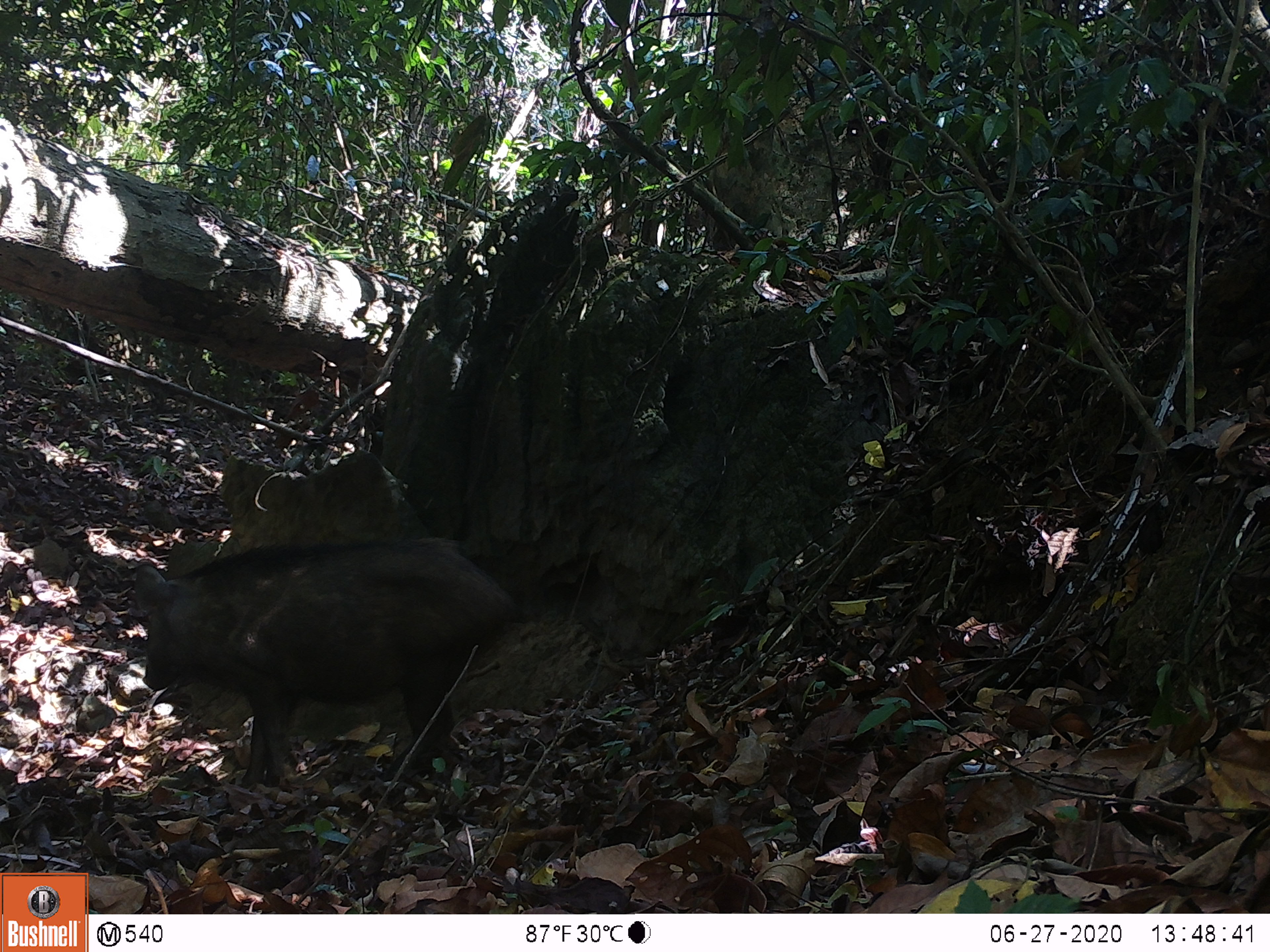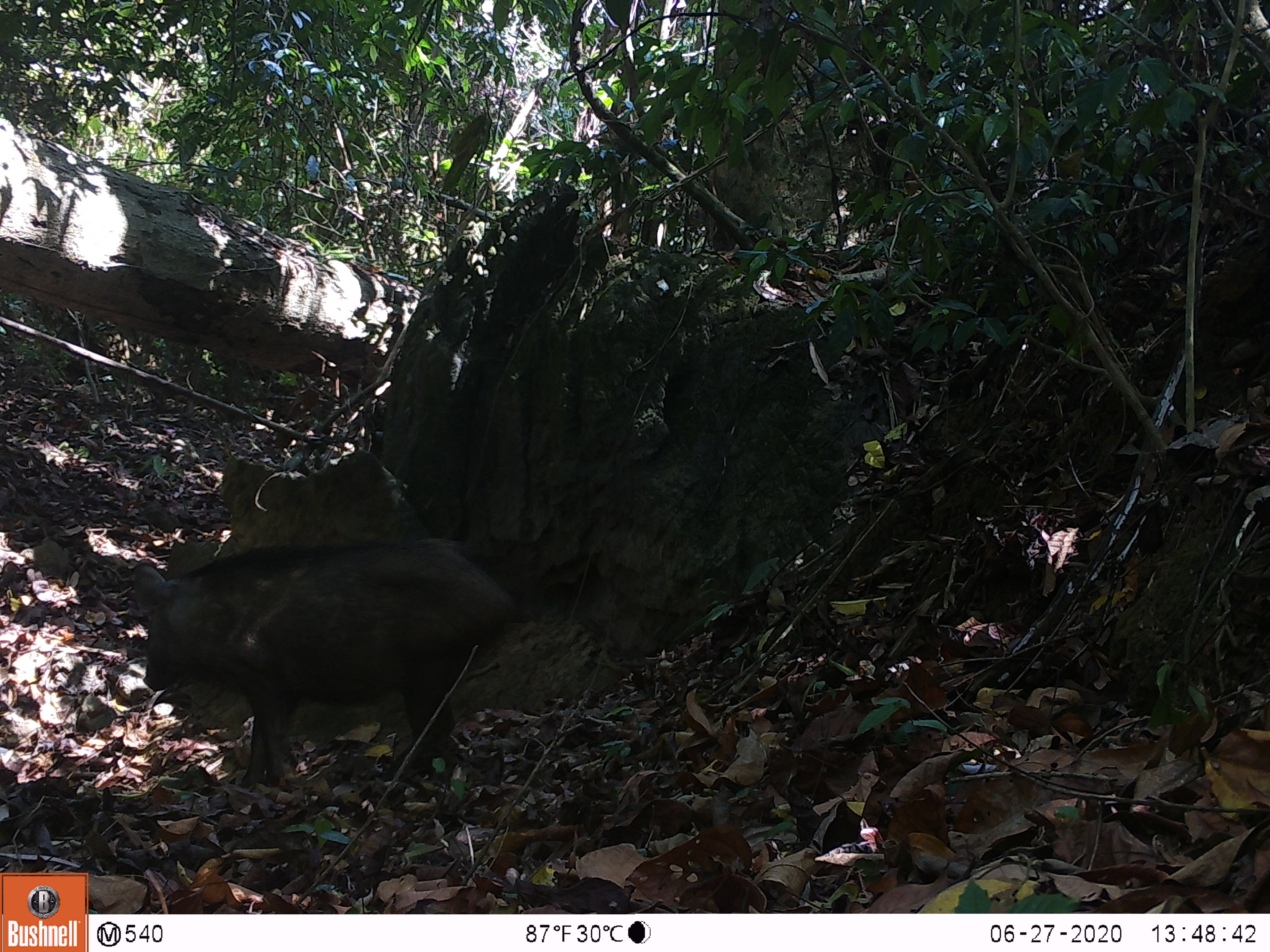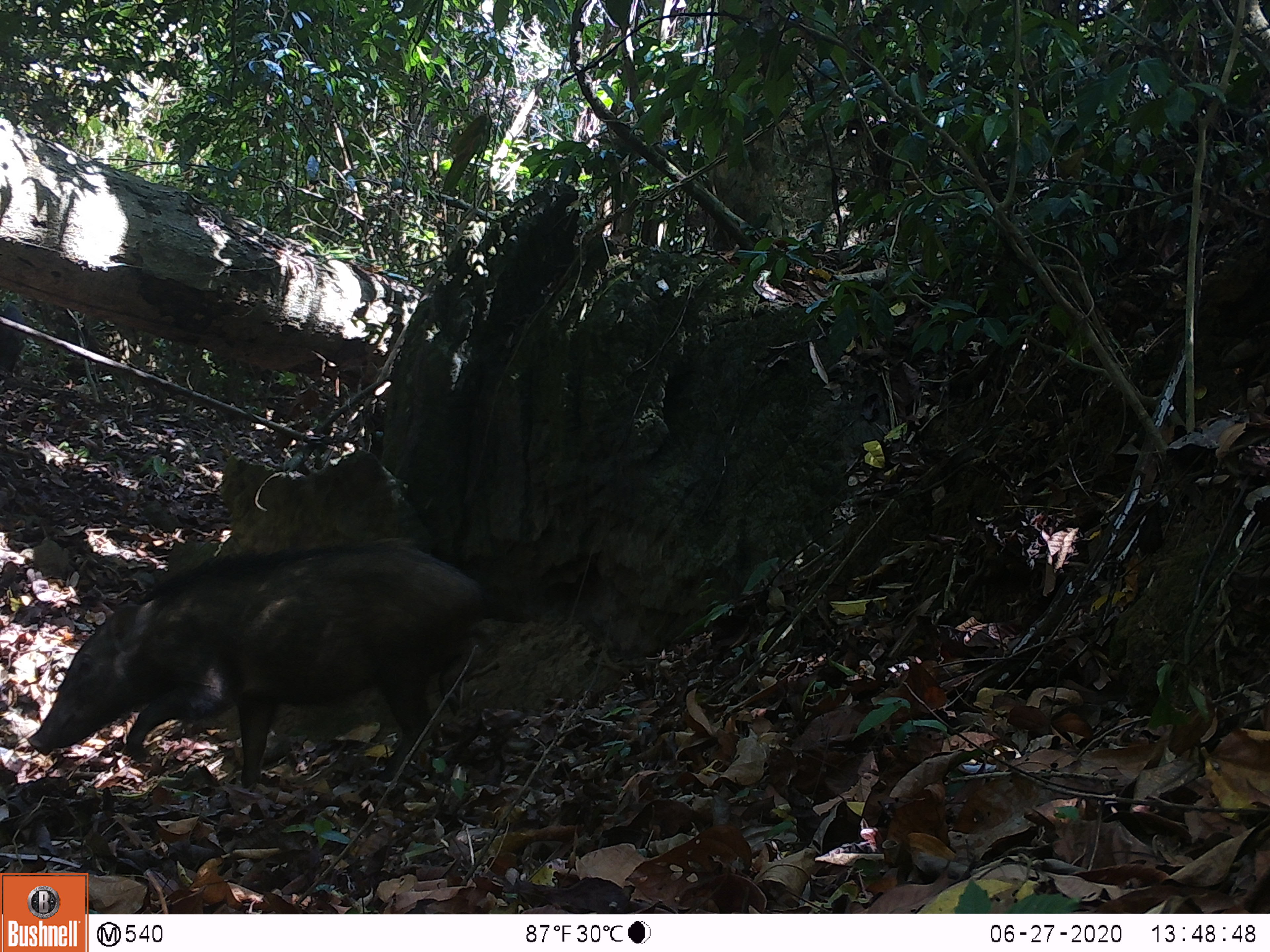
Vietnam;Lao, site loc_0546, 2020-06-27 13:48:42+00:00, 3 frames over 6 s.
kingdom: Animalia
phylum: Chordata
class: Mammalia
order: Artiodactyla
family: Suidae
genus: Sus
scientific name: Sus scrofa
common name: eurasian wild pig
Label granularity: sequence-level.